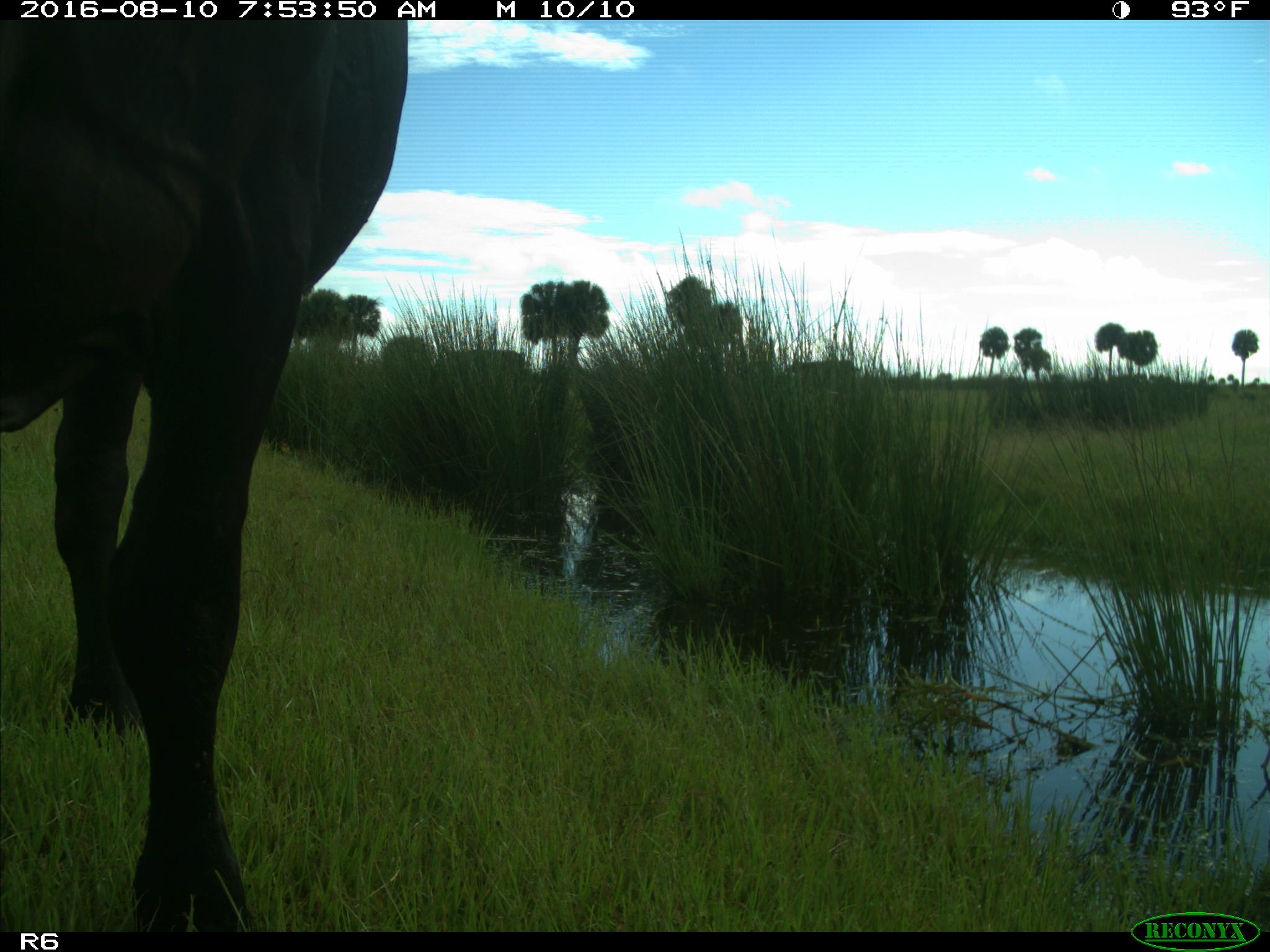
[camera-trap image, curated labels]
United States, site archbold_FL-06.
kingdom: Animalia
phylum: Chordata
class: Mammalia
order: Artiodactyla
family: Bovidae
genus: Bos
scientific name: Bos taurus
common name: domestic cow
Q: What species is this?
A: Bos taurus (domestic cow).